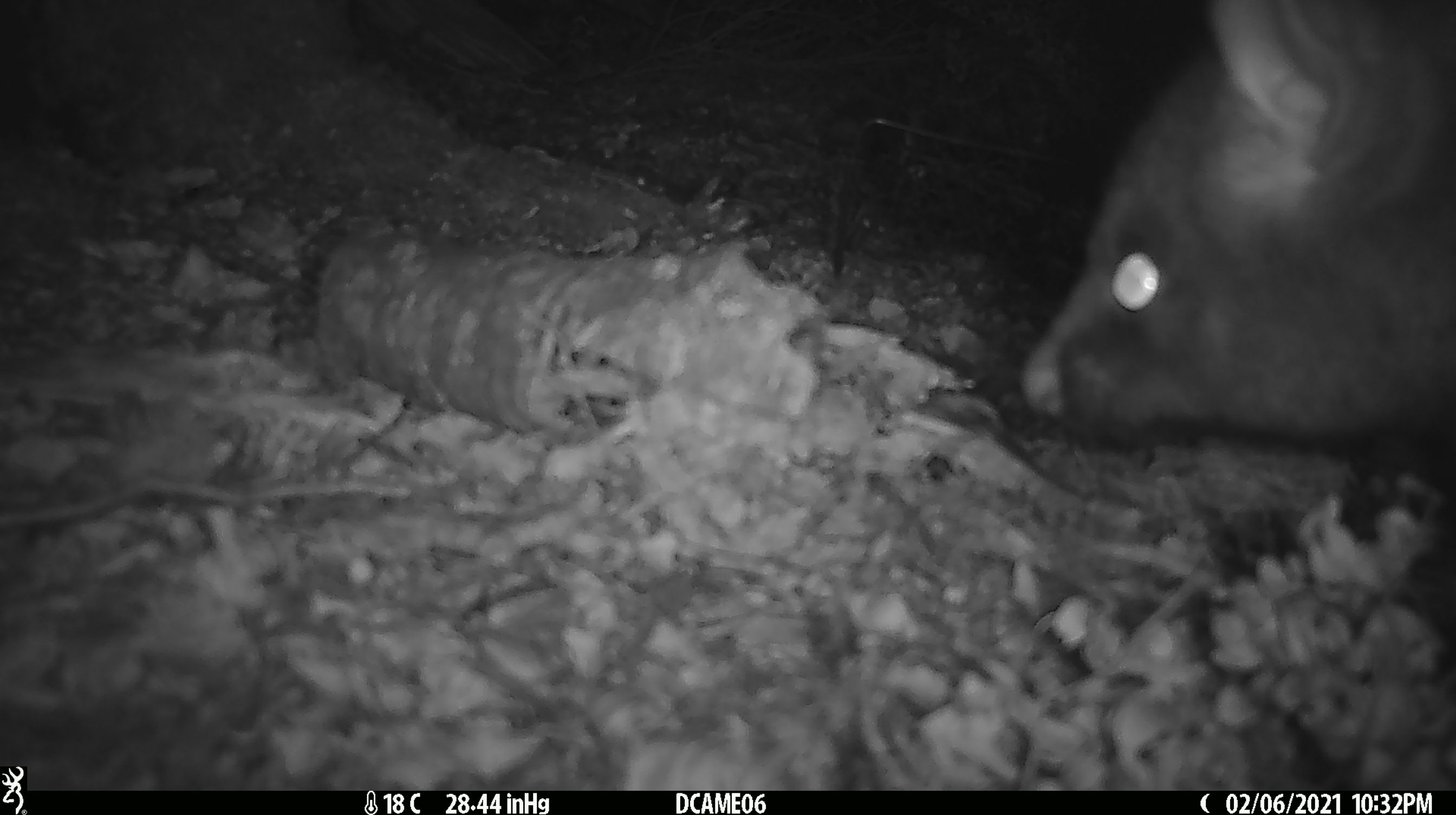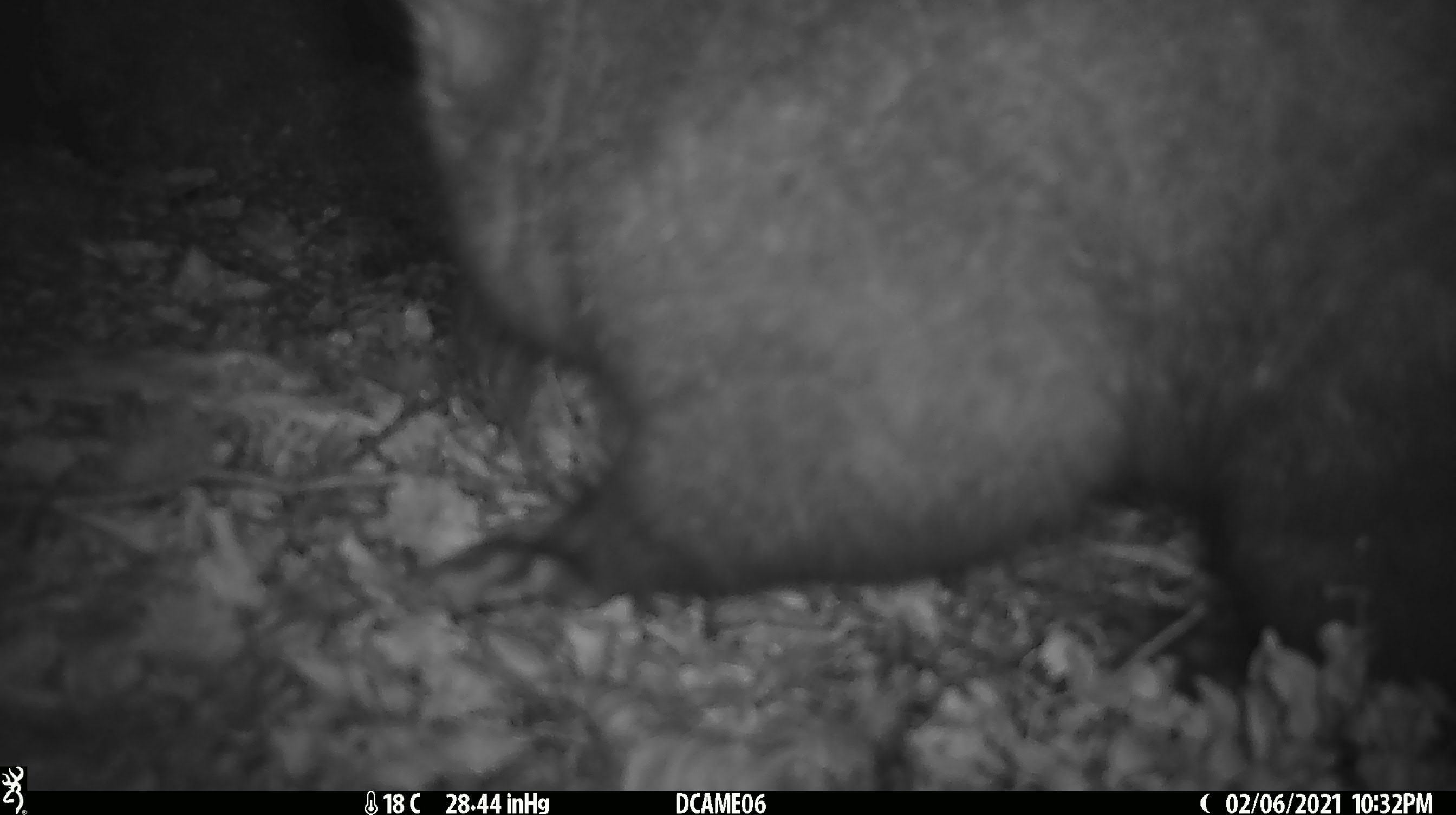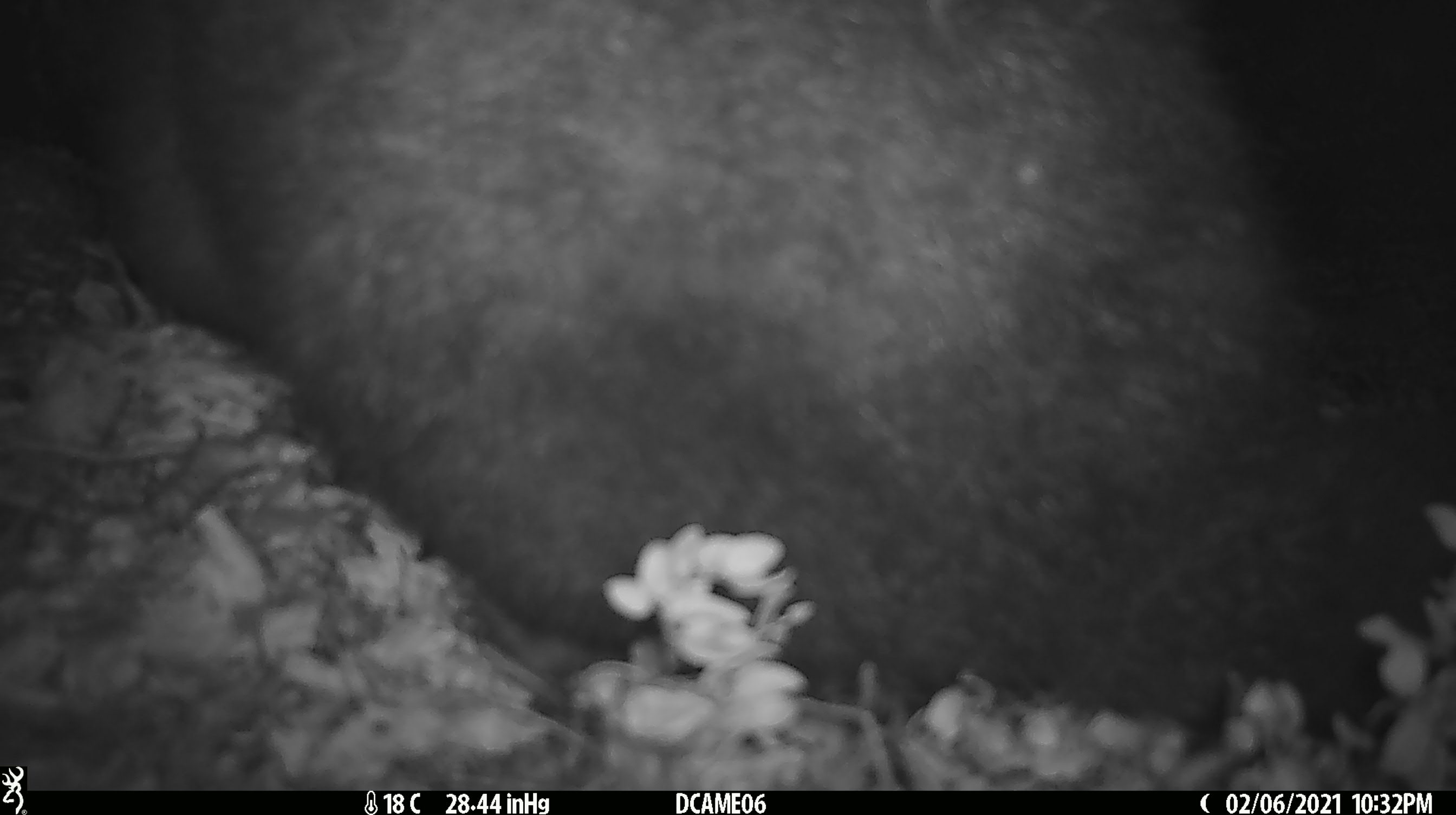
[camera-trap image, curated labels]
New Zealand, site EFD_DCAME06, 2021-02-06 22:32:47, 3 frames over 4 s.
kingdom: Animalia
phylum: Chordata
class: Mammalia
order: Diprotodontia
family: Phalangeridae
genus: Trichosurus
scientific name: Trichosurus vulpecula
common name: common brushtail possum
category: possum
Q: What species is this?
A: Possum (common brushtail possum) (Trichosurus vulpecula).